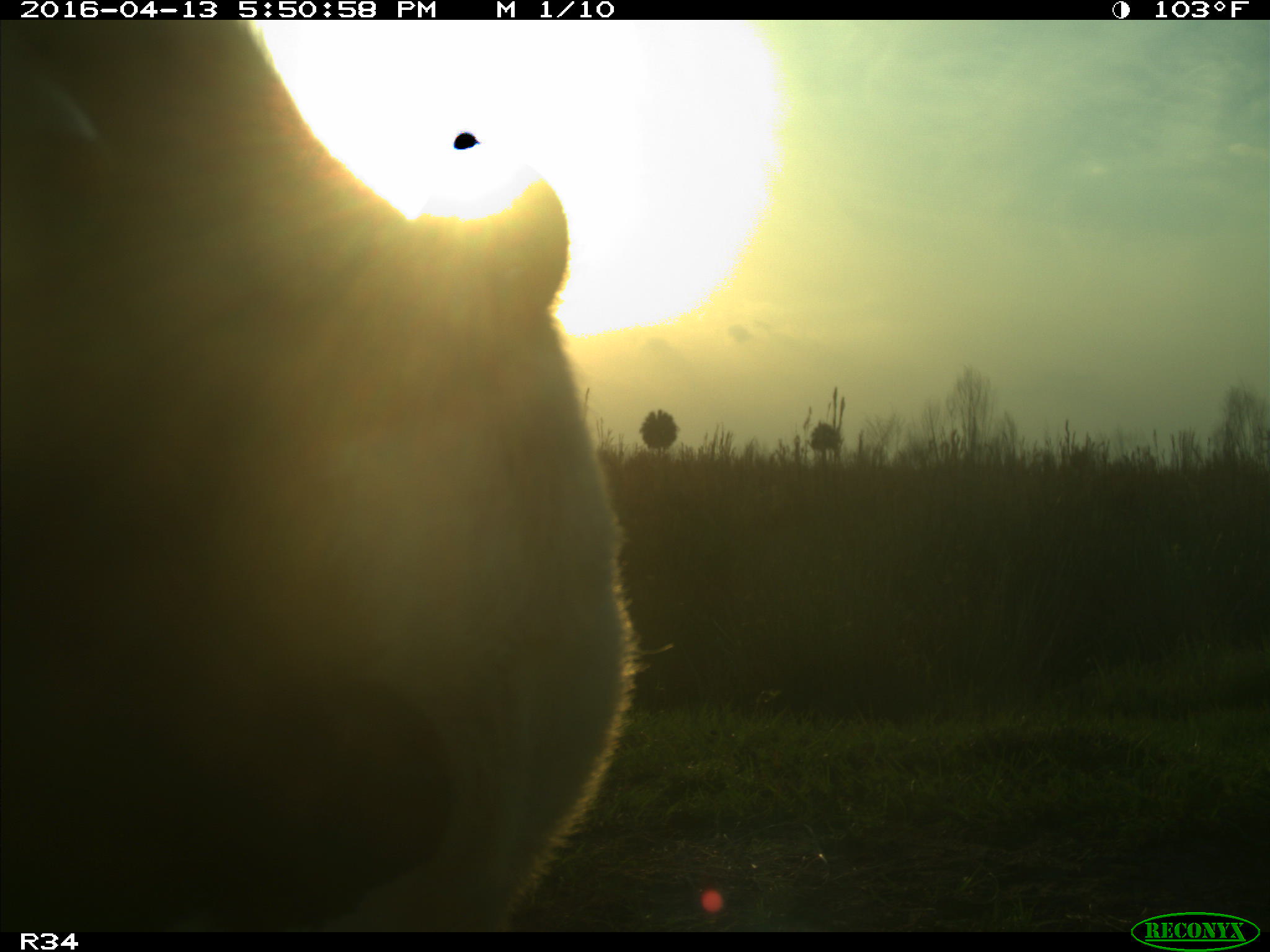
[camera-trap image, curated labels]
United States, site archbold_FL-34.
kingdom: Animalia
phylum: Chordata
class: Mammalia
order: Artiodactyla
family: Bovidae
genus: Bos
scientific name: Bos taurus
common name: domestic cow